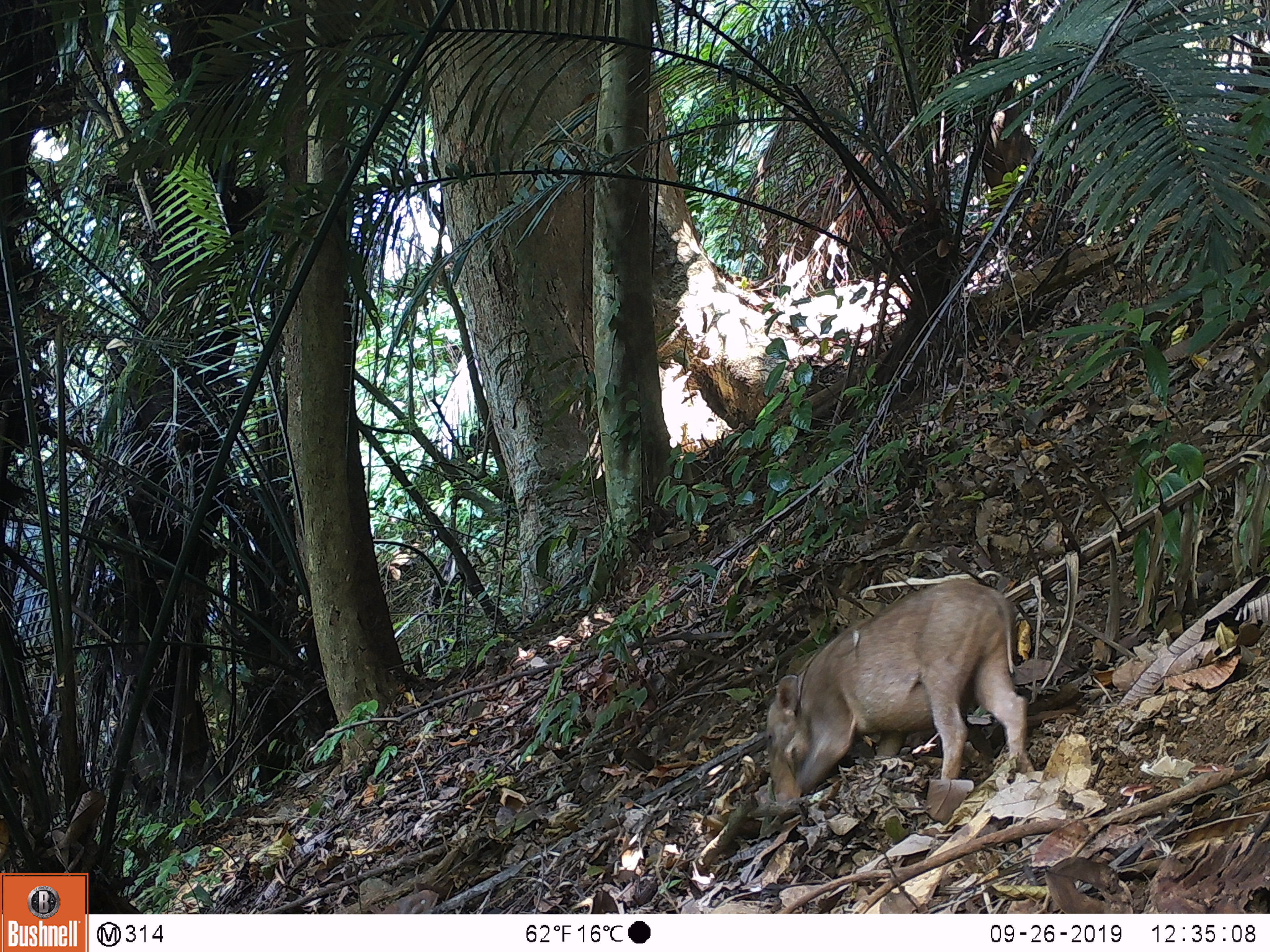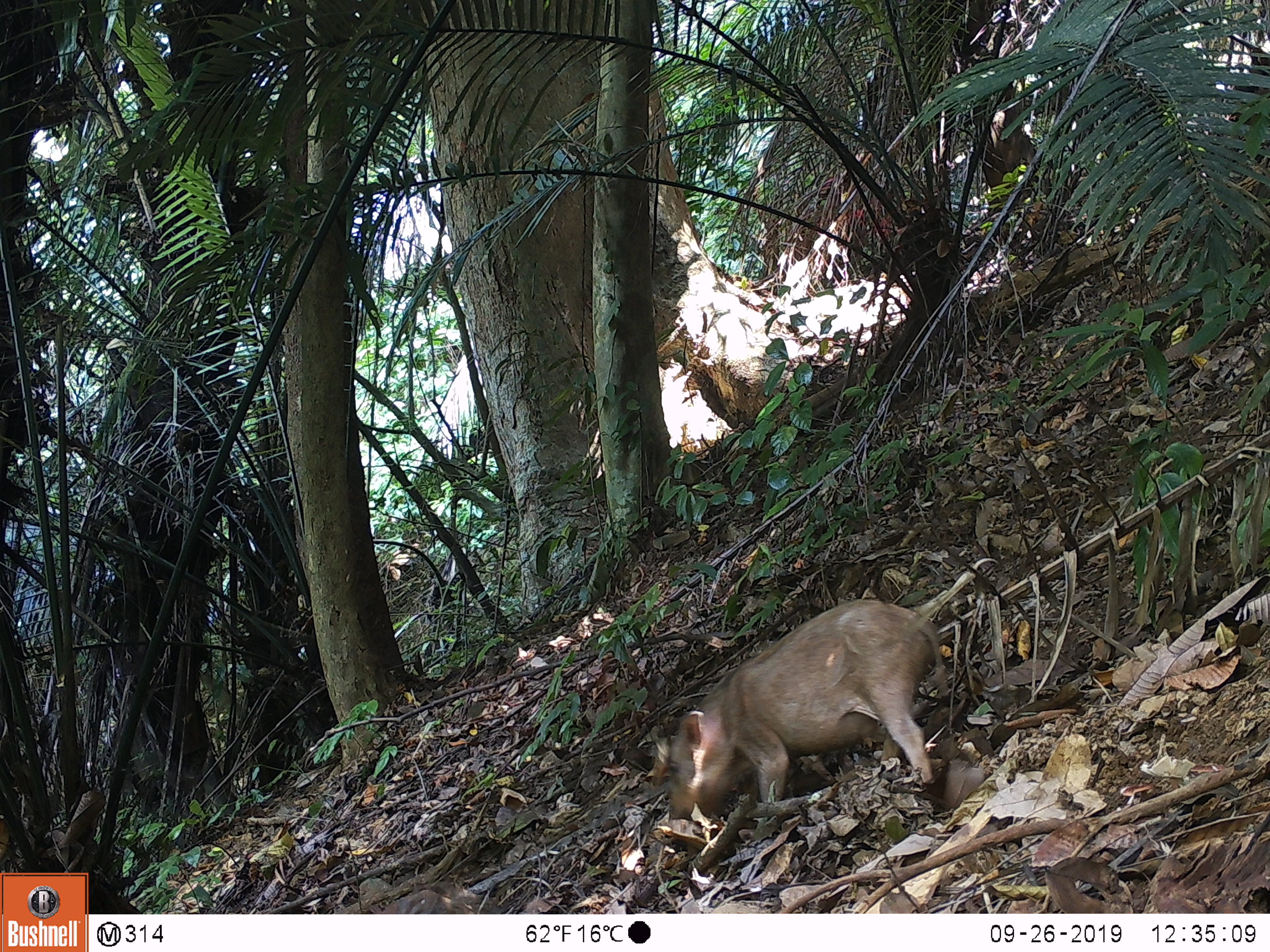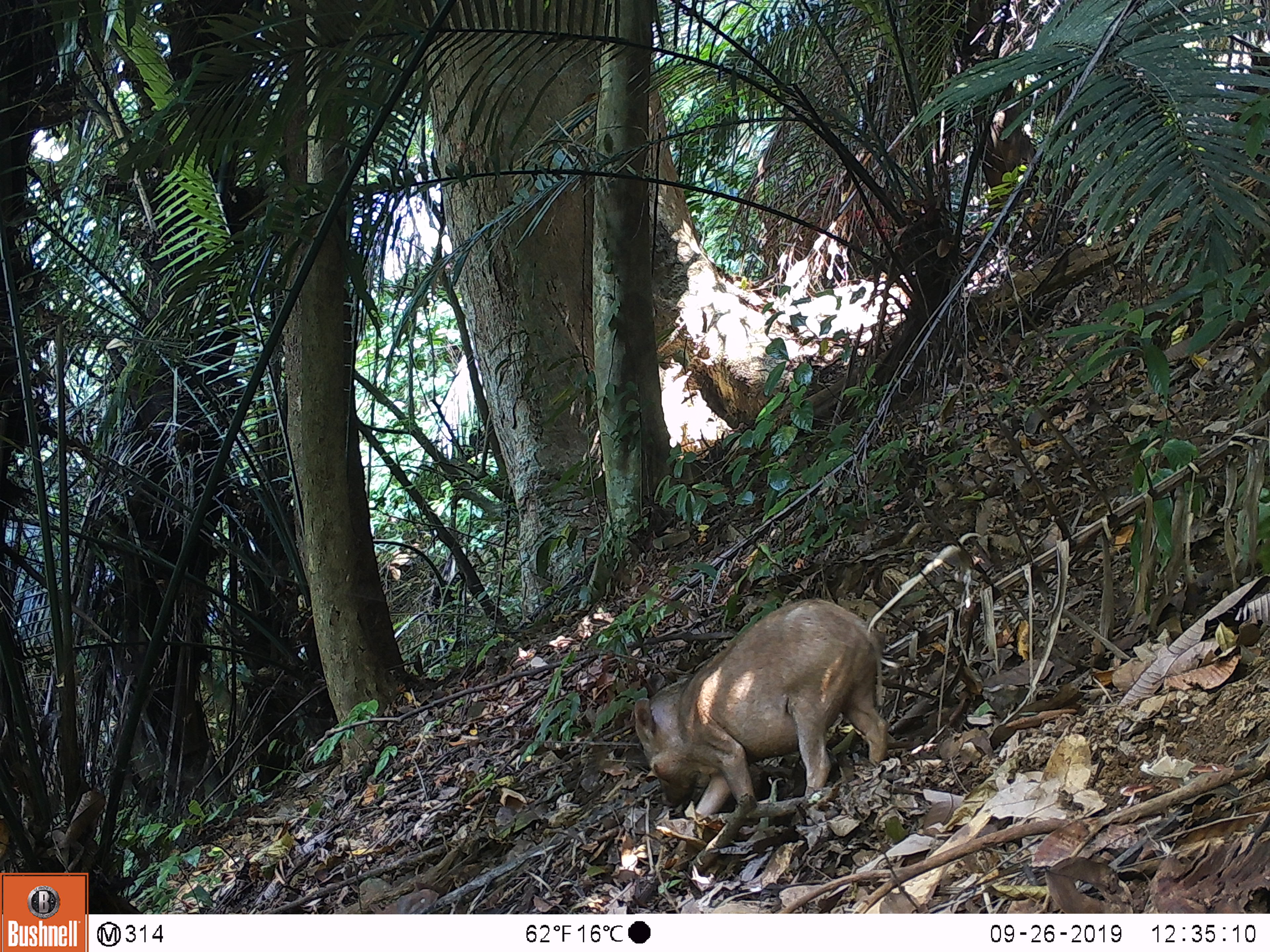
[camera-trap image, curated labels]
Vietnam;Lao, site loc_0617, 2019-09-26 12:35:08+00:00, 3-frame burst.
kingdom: Animalia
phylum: Chordata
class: Mammalia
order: Artiodactyla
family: Suidae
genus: Sus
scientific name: Sus scrofa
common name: eurasian wild pig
Eurasian wild pig (Sus scrofa). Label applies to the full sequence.